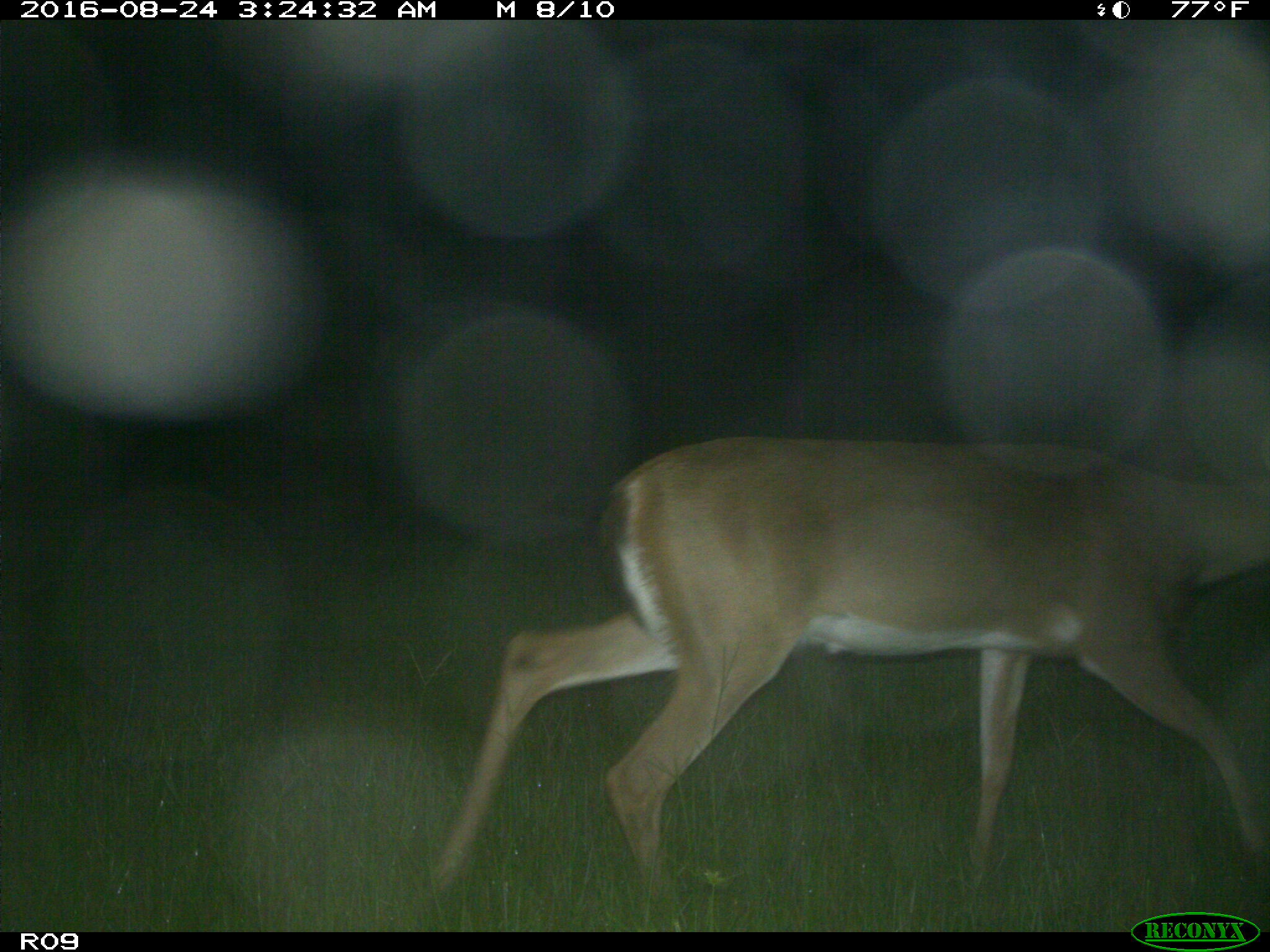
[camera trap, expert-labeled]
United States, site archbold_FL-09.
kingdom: Animalia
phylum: Chordata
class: Mammalia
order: Artiodactyla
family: Cervidae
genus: Odocoileus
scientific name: Odocoileus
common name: deer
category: unidentified deer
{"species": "unidentified deer (deer) (Odocoileus)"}